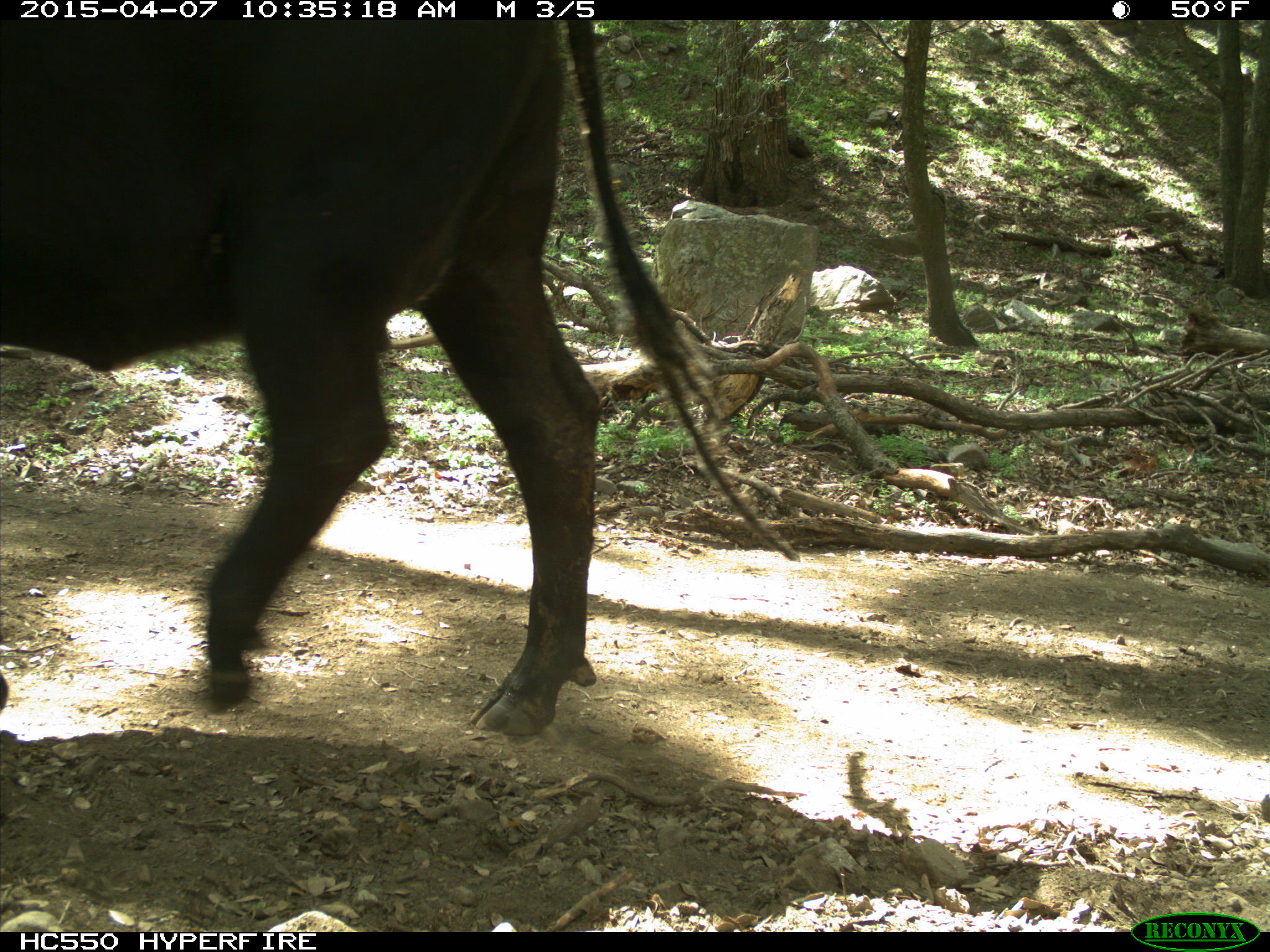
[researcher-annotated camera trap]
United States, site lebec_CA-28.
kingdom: Animalia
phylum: Chordata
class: Mammalia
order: Artiodactyla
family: Bovidae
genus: Bos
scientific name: Bos taurus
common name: domestic cow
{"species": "Bos taurus (domestic cow)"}